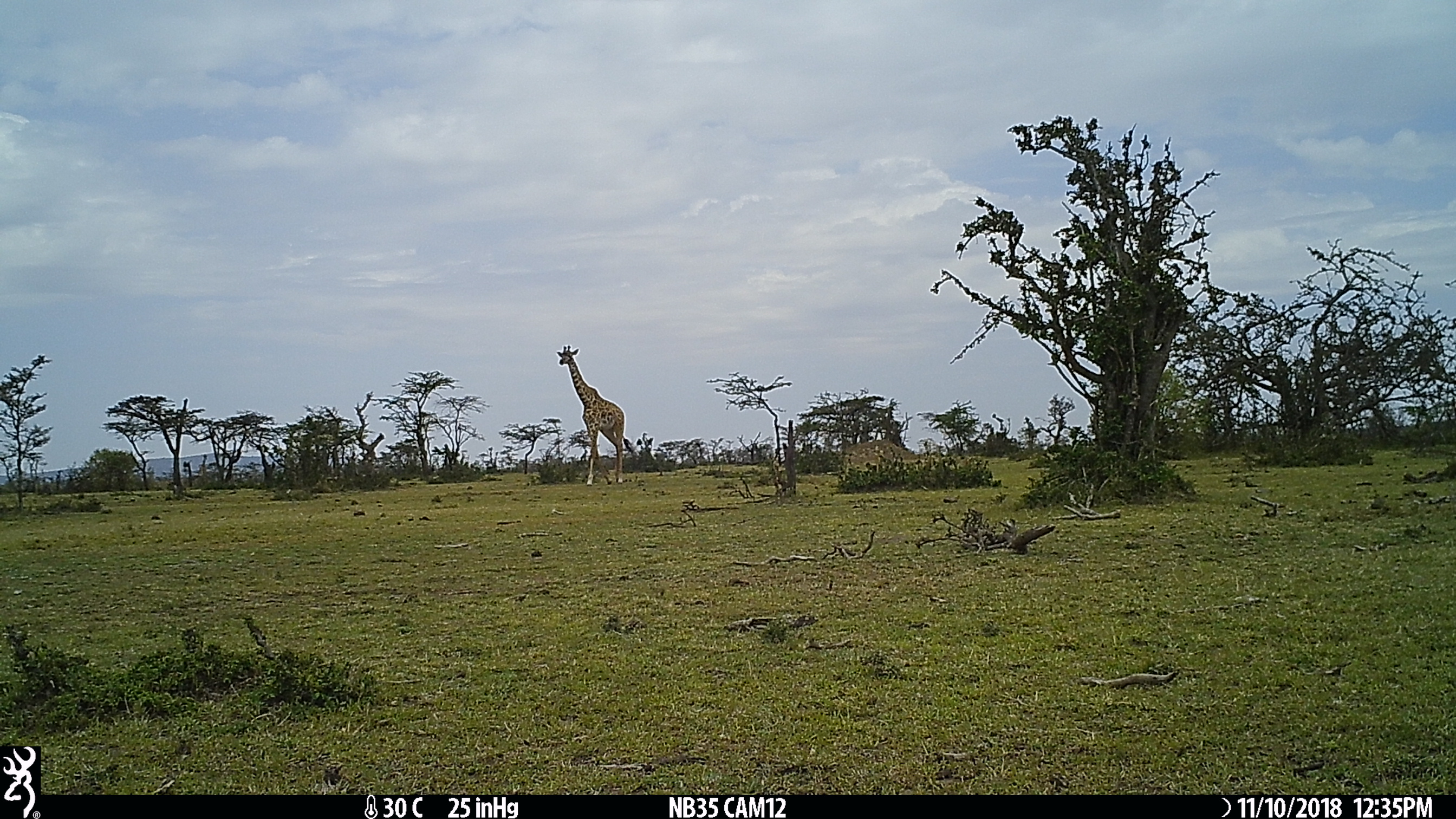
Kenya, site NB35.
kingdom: Animalia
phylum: Chordata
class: Mammalia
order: Artiodactyla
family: Giraffidae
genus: Giraffa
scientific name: Giraffa camelopardalis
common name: northern giraffe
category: giraffe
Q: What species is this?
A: Giraffe (northern giraffe) (Giraffa camelopardalis).